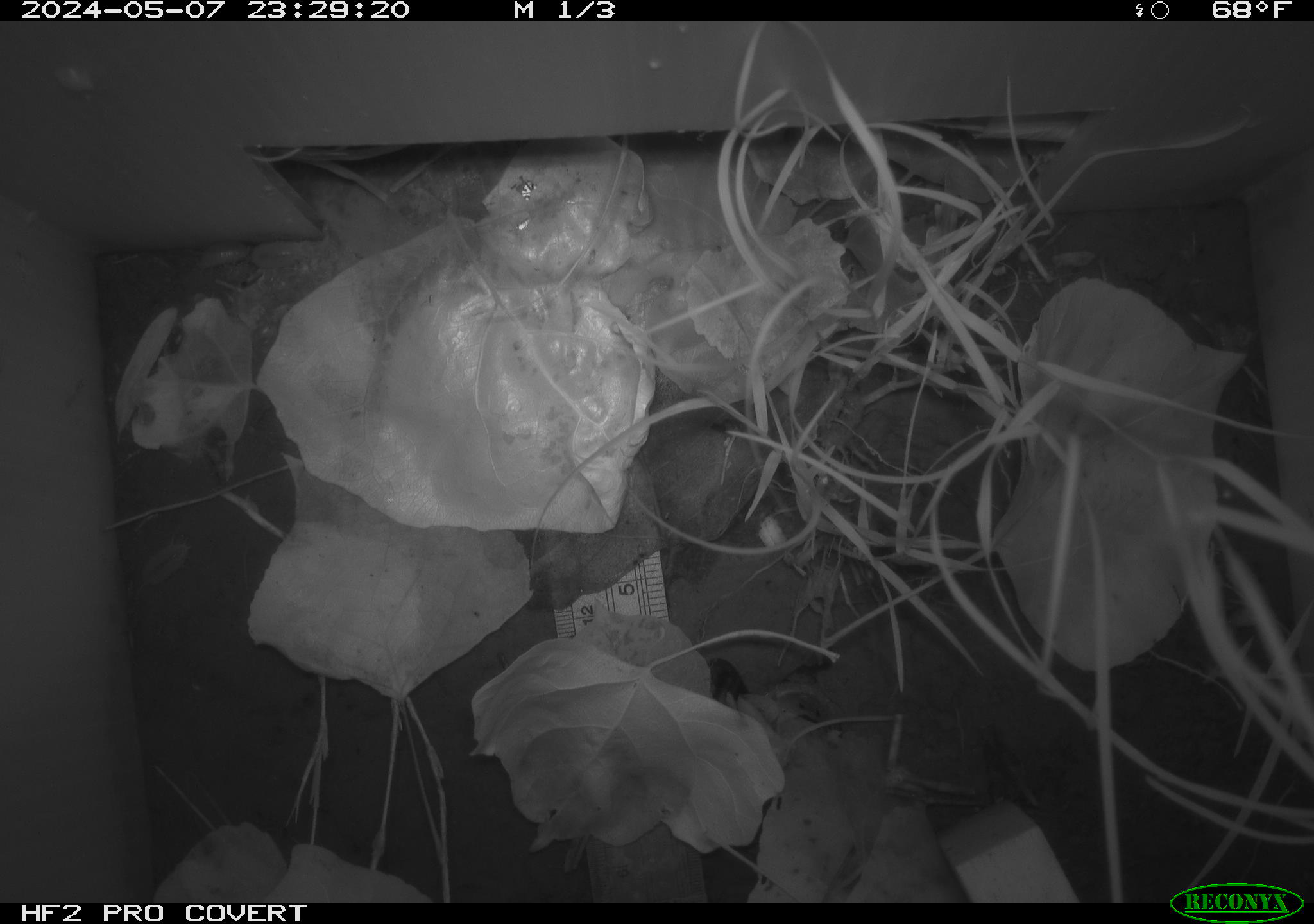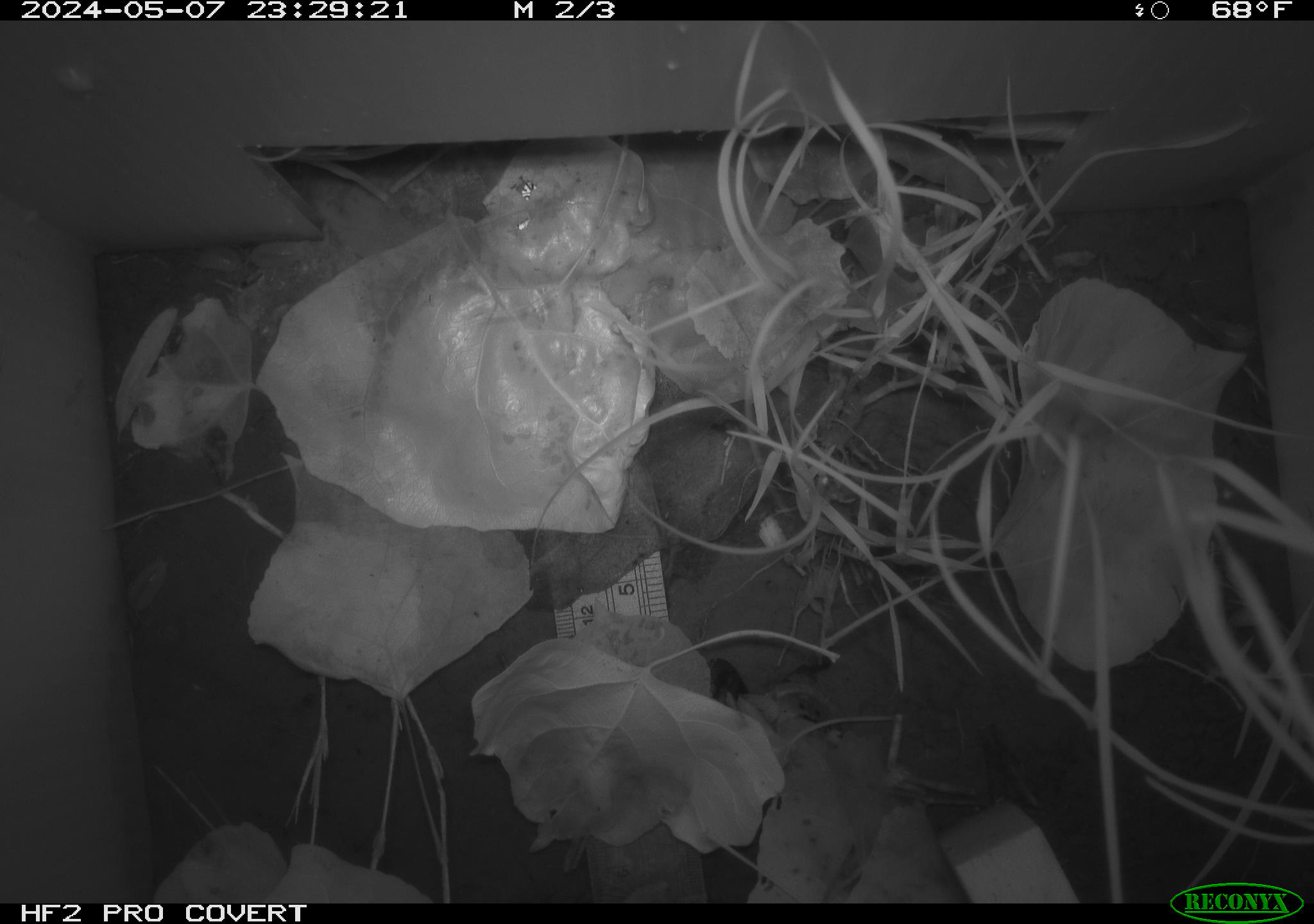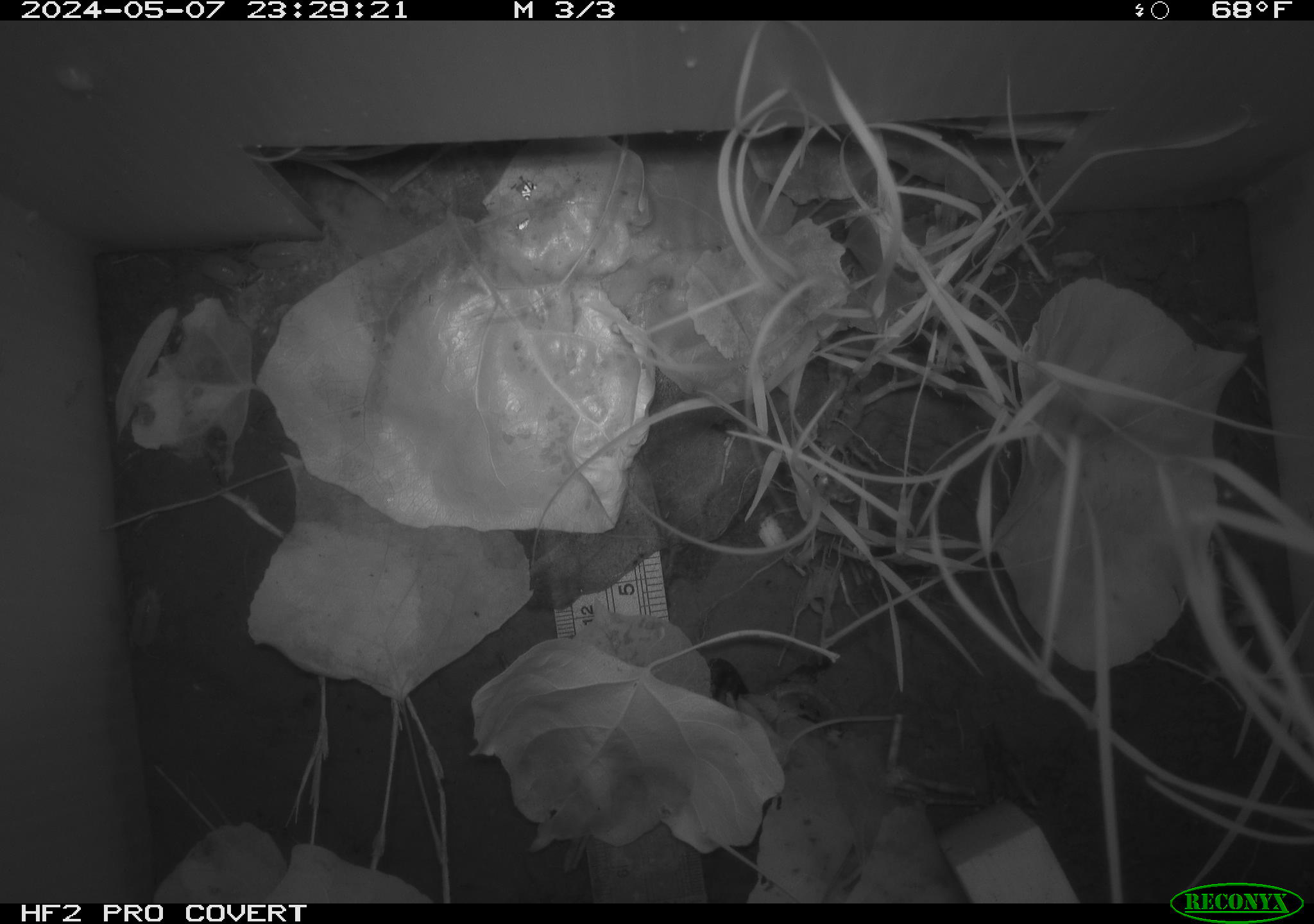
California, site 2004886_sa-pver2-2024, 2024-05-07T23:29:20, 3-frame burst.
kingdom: Animalia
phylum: Arthropoda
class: Insecta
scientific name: Insecta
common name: insect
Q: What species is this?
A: Insect (Insecta).